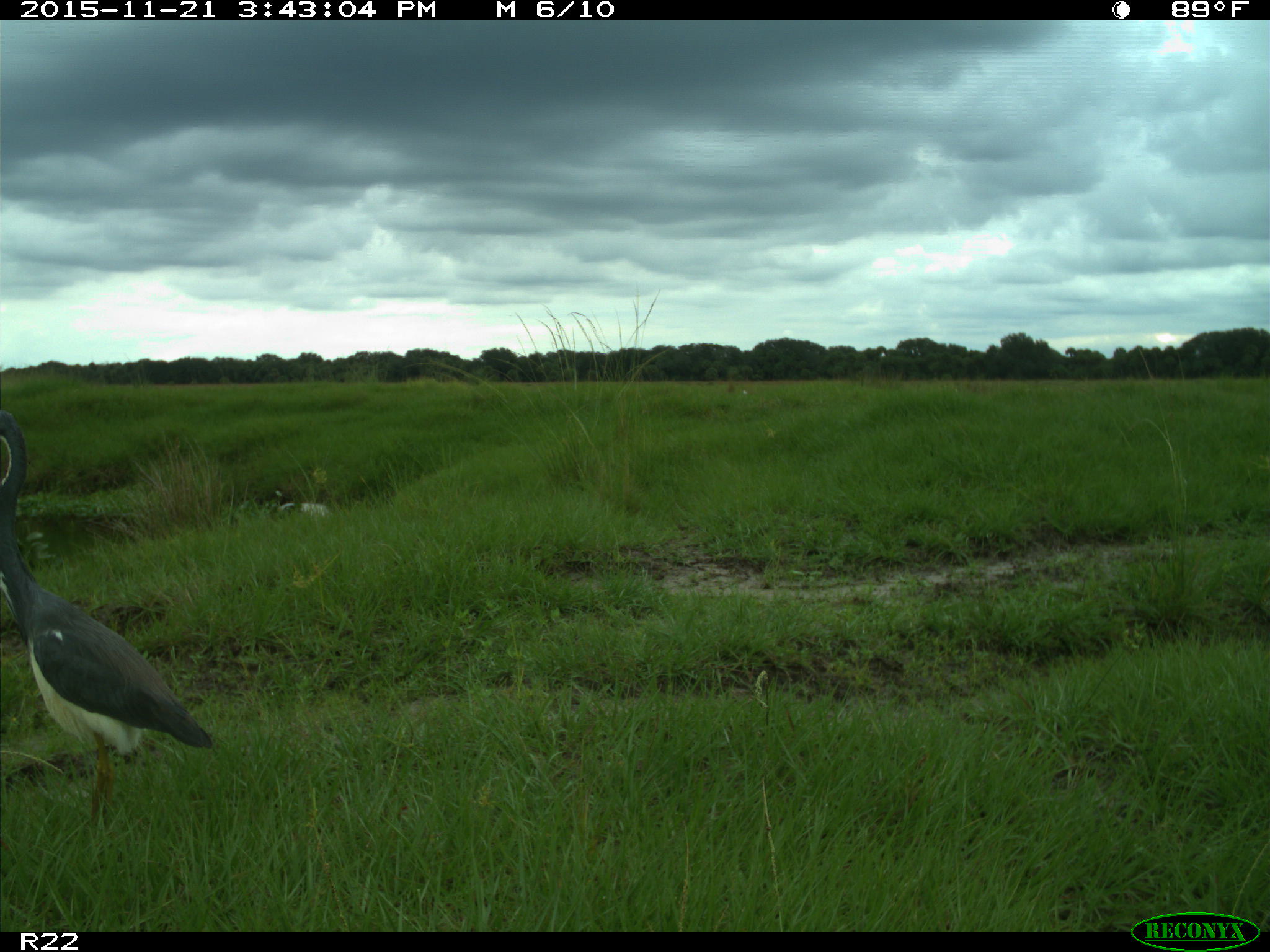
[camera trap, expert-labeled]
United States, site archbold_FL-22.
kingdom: Animalia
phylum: Chordata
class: Aves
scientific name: Aves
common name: birds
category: unidentified bird